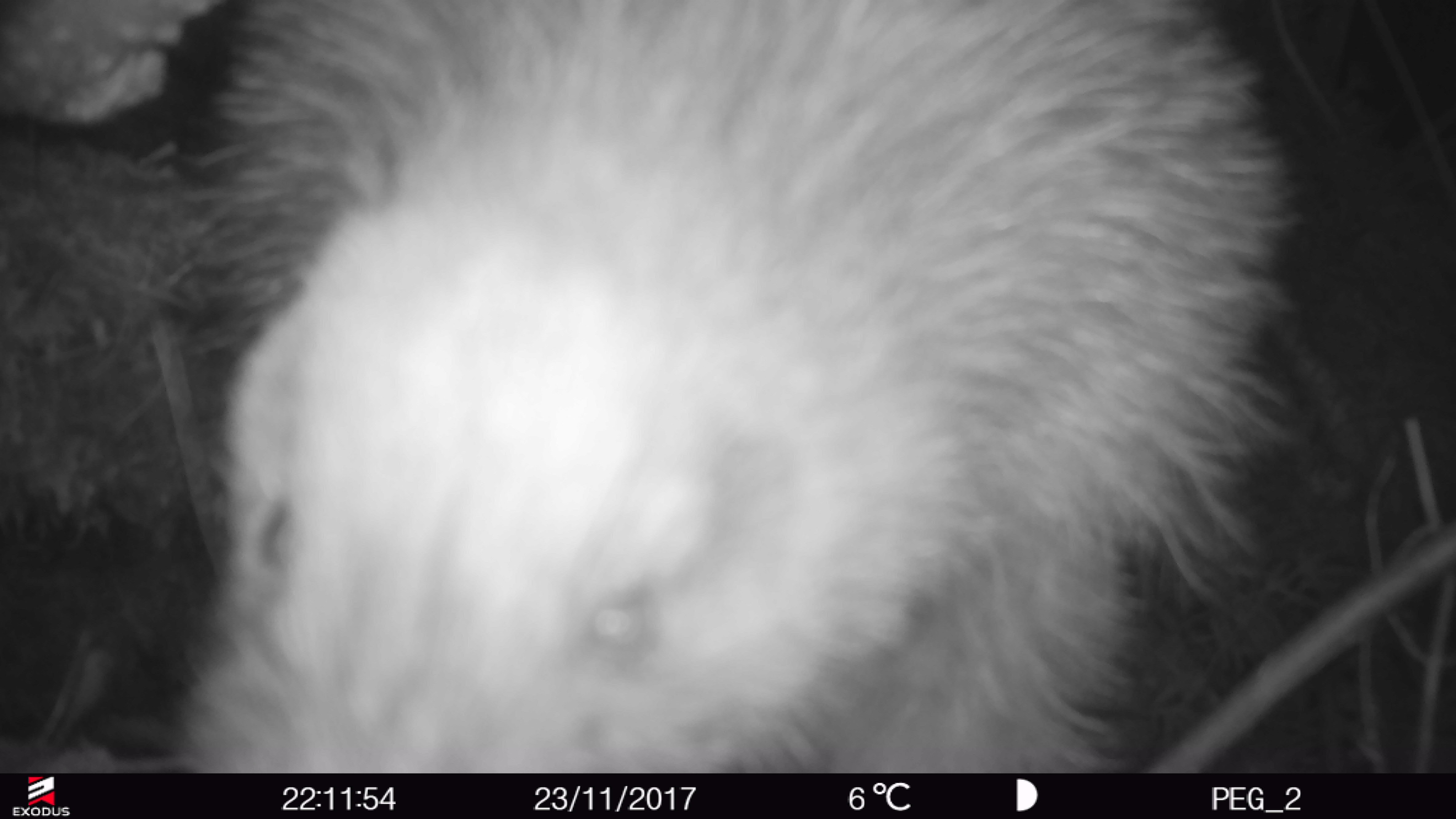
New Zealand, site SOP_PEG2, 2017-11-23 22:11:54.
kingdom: Animalia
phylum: Chordata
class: Aves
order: Apterygiformes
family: Apterygidae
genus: Apteryx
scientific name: Apteryx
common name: kiwi